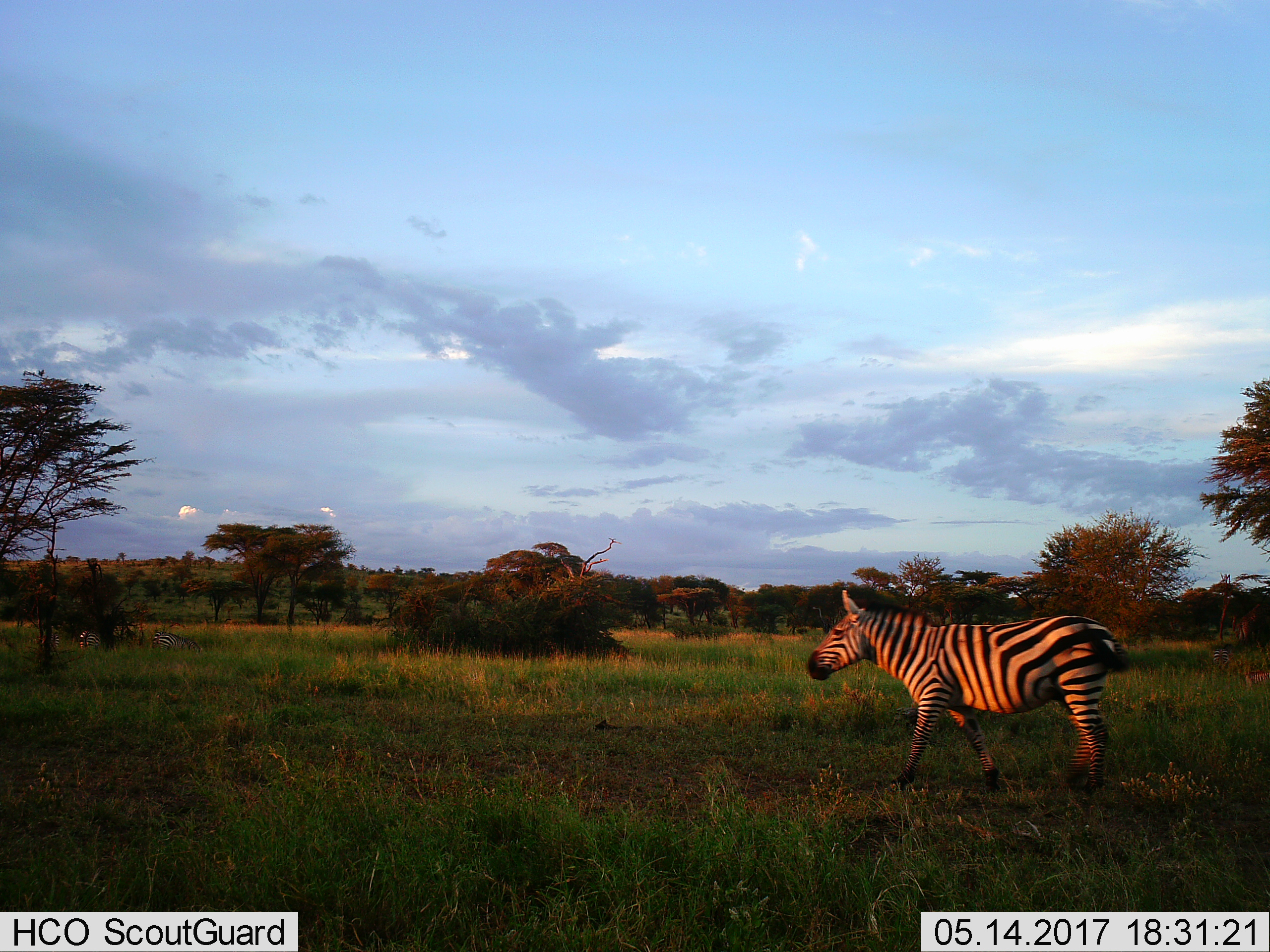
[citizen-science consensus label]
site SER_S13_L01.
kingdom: Animalia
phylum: Chordata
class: Mammalia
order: Perissodactyla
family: Equidae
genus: Equus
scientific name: Equus quagga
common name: plains zebra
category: zebraplains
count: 3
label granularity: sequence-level